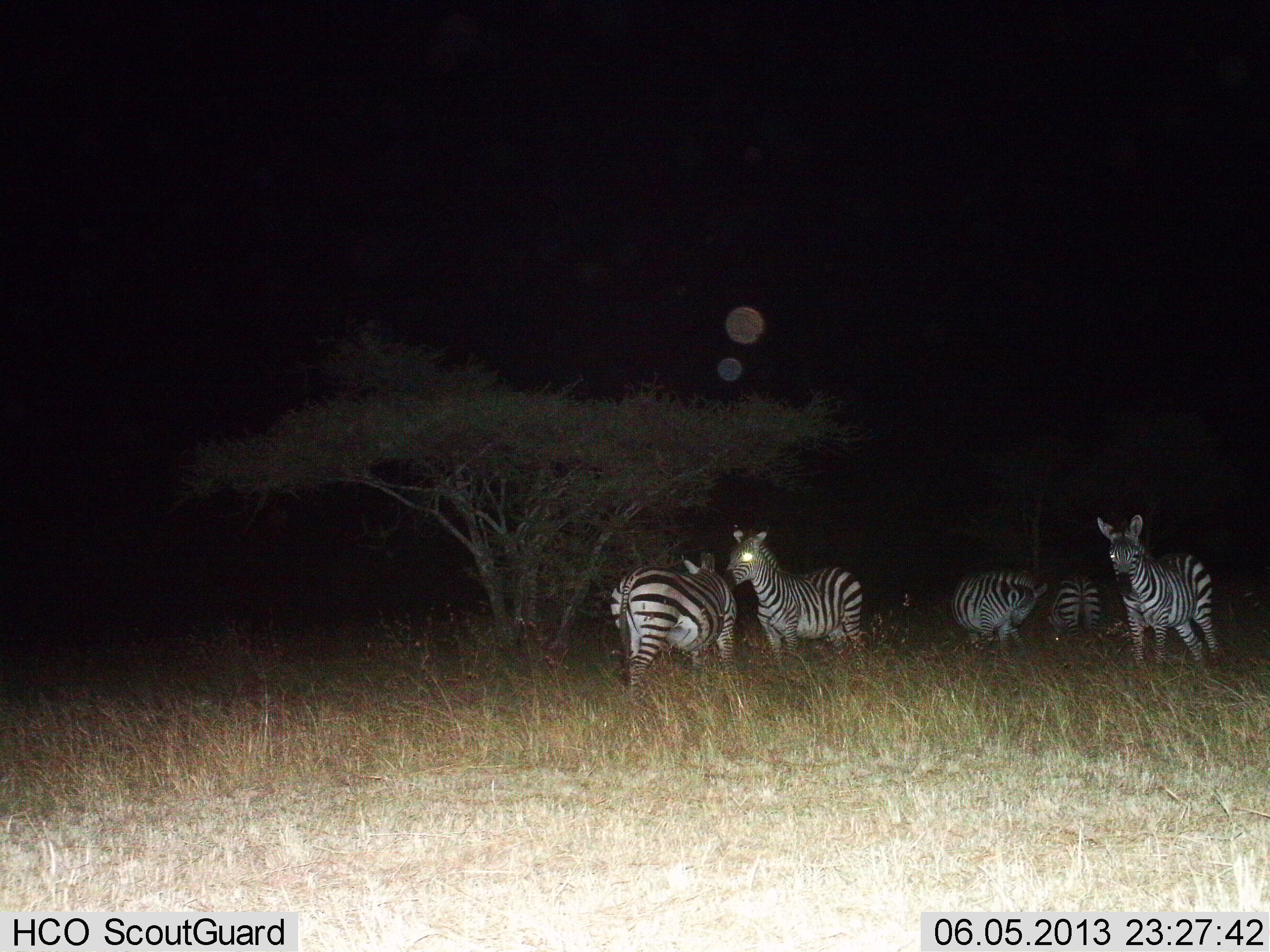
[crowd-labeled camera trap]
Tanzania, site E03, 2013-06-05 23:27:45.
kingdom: Animalia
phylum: Chordata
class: Mammalia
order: Perissodactyla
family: Equidae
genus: Equus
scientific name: Equus quagga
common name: plains zebra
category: zebra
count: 5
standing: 100%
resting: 0%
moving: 0%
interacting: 10%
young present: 0%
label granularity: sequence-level